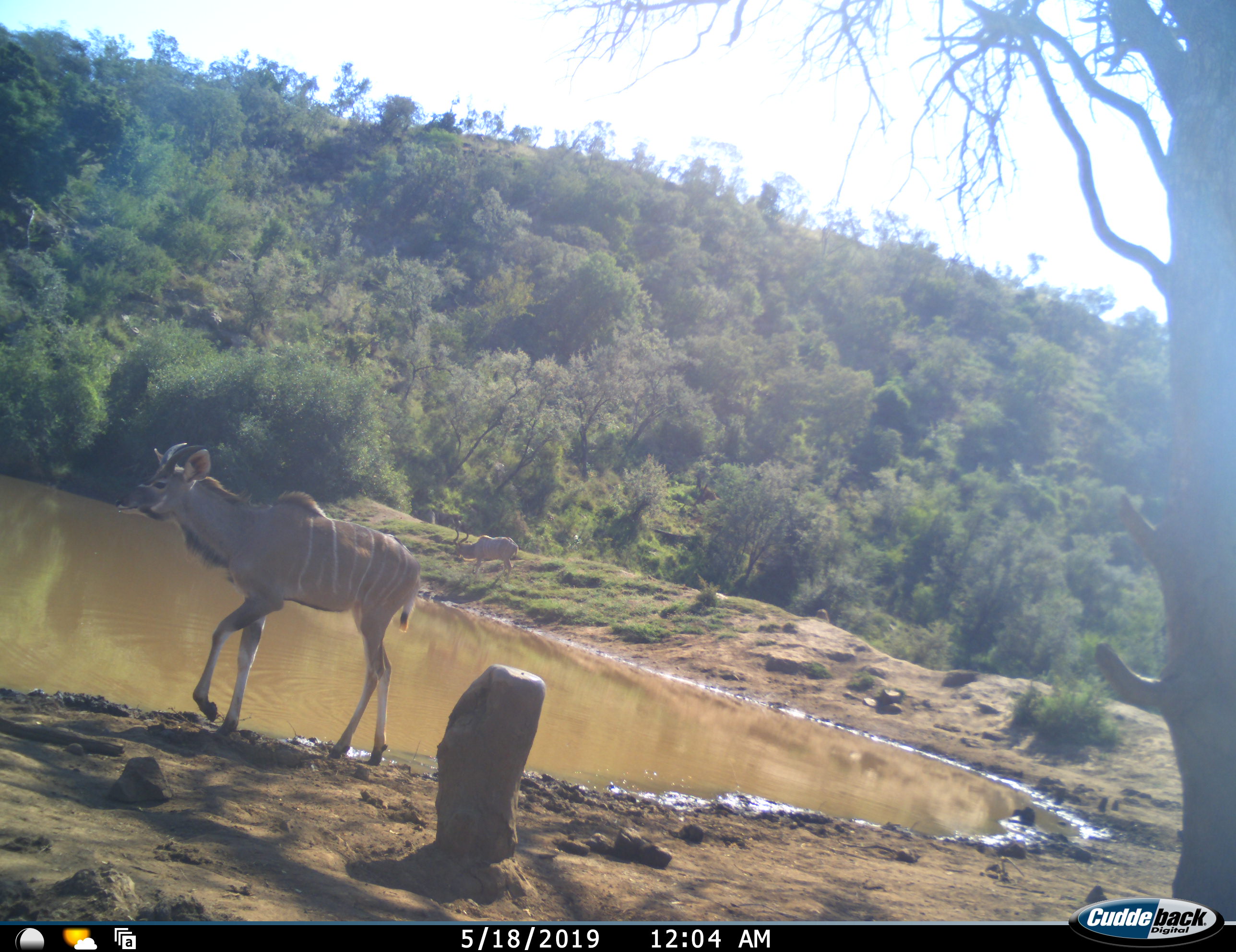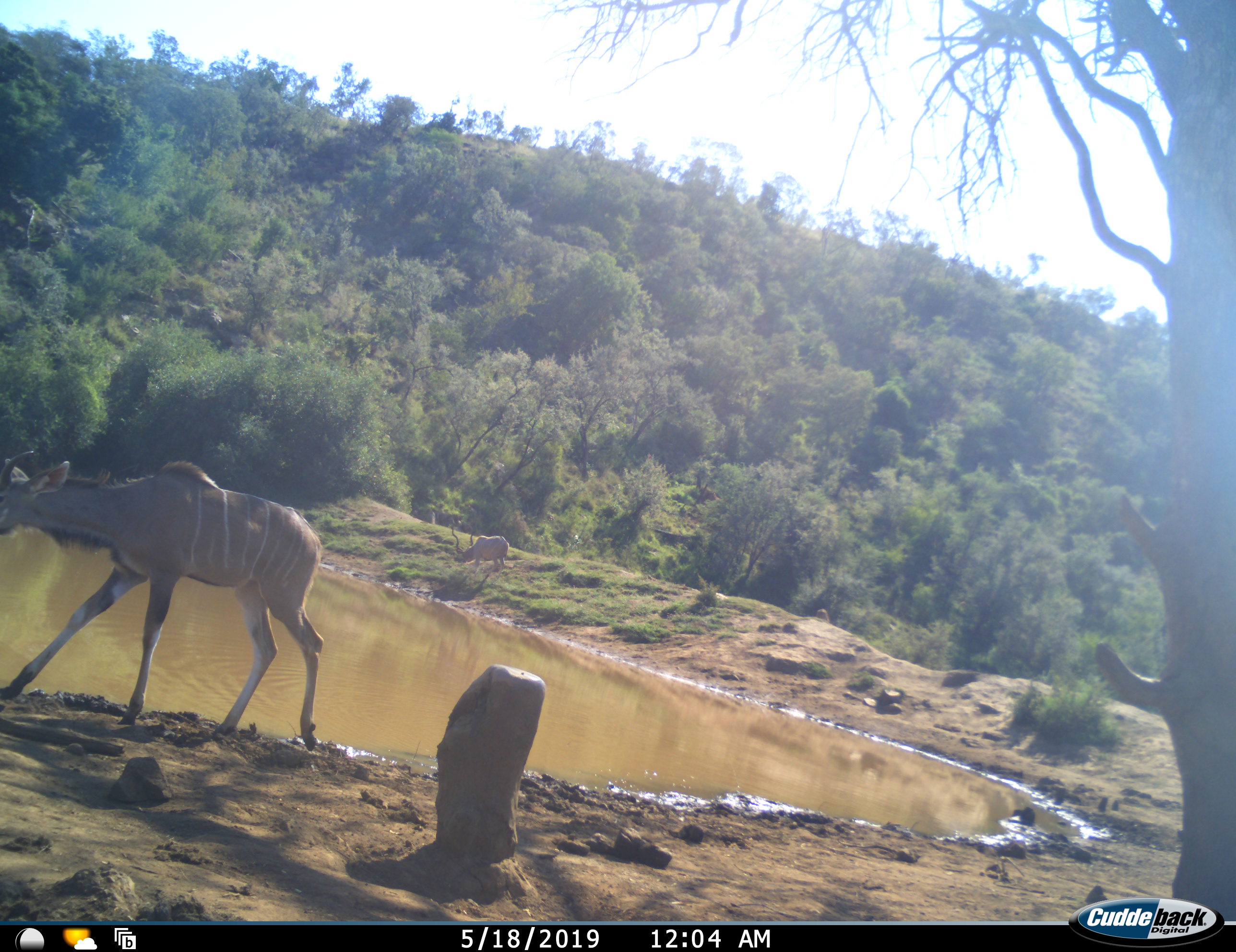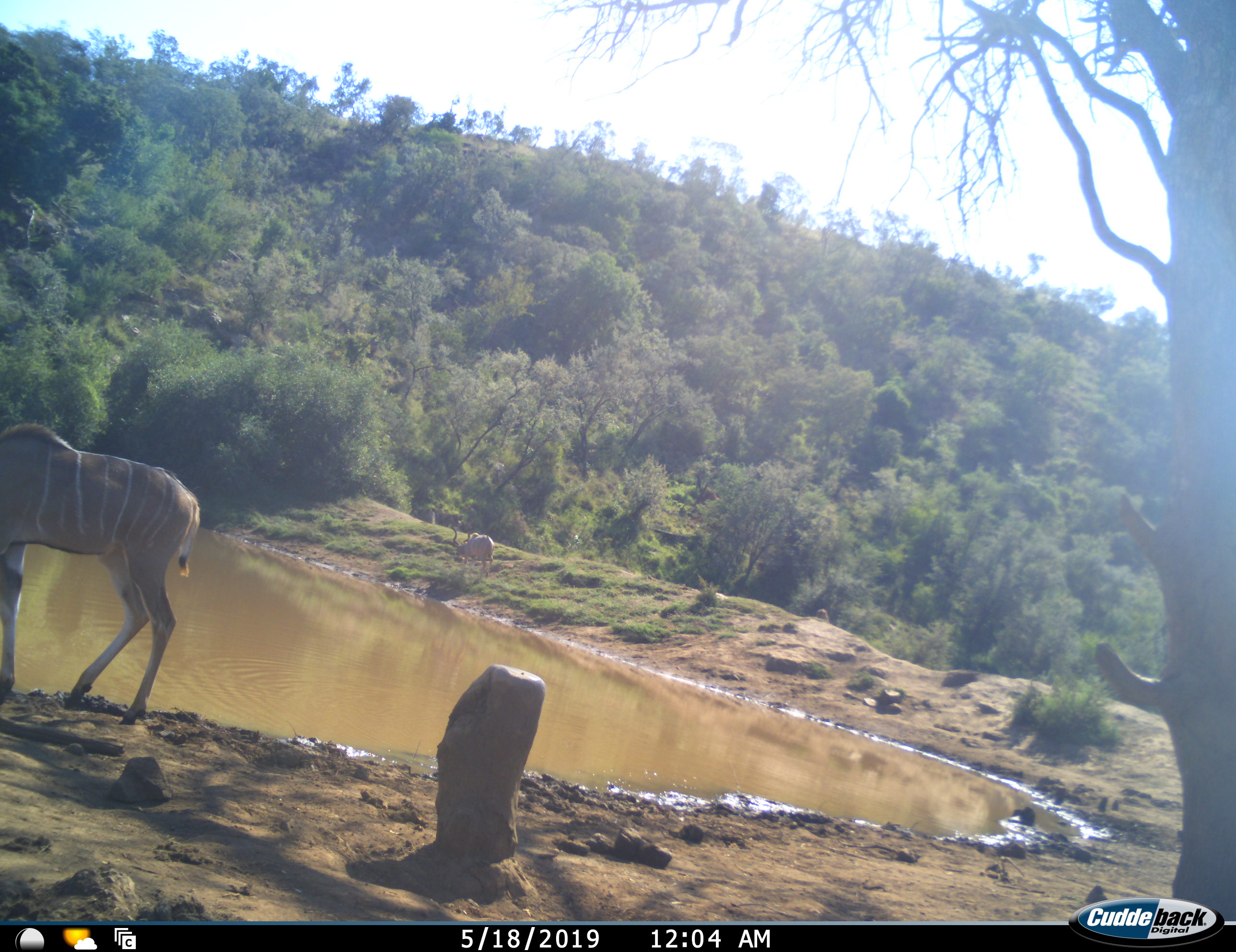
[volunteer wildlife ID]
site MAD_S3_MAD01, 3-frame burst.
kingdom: Animalia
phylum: Chordata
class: Mammalia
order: Artiodactyla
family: Bovidae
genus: Tragelaphus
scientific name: Tragelaphus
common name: kudu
Kudu (Tragelaphus), count 2. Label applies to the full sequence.